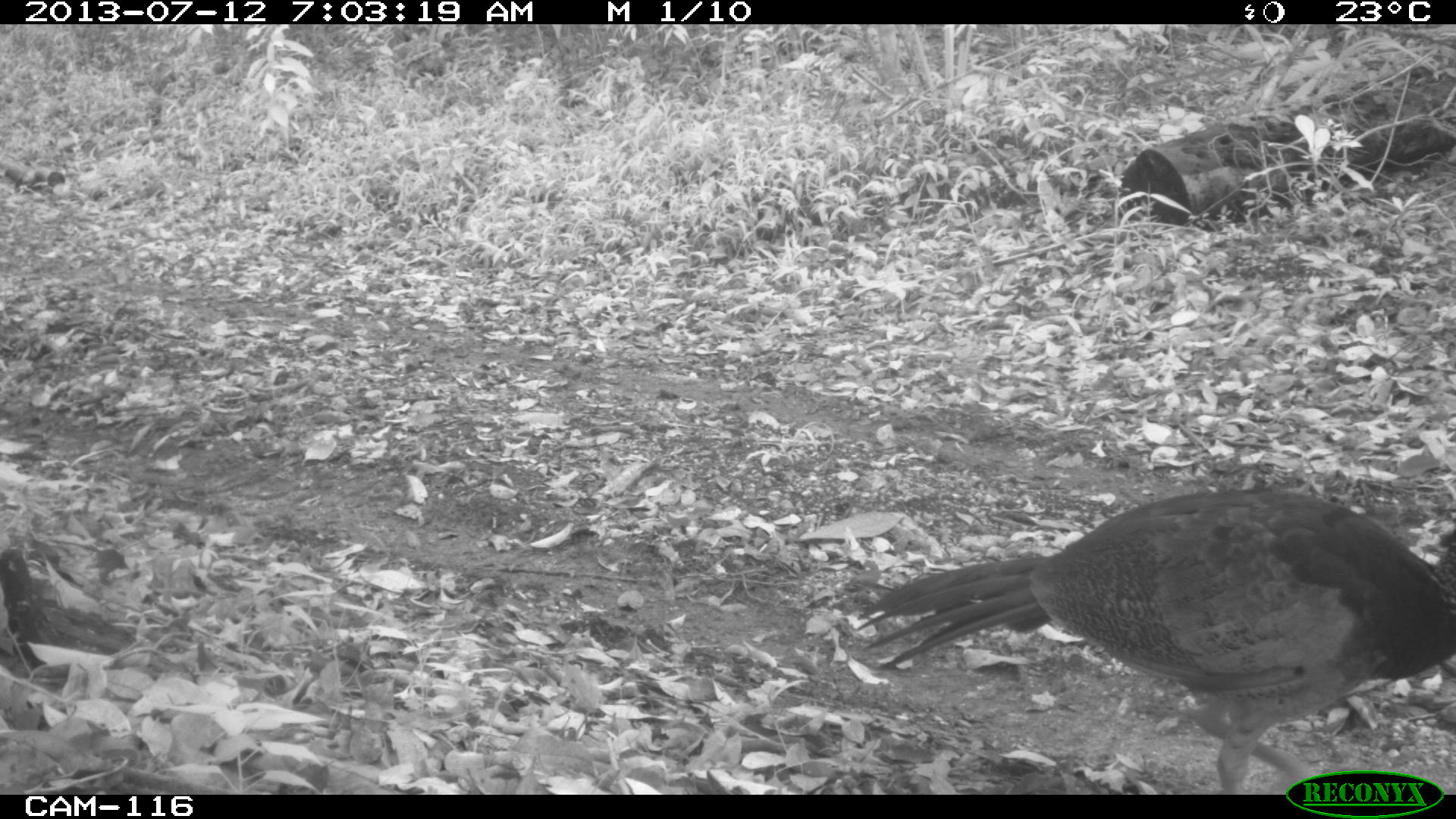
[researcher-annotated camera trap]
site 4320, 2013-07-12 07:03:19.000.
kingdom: Animalia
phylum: Chordata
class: Aves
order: Galliformes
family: Cracidae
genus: Crax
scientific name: Crax rubra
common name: great curassow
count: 1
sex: female